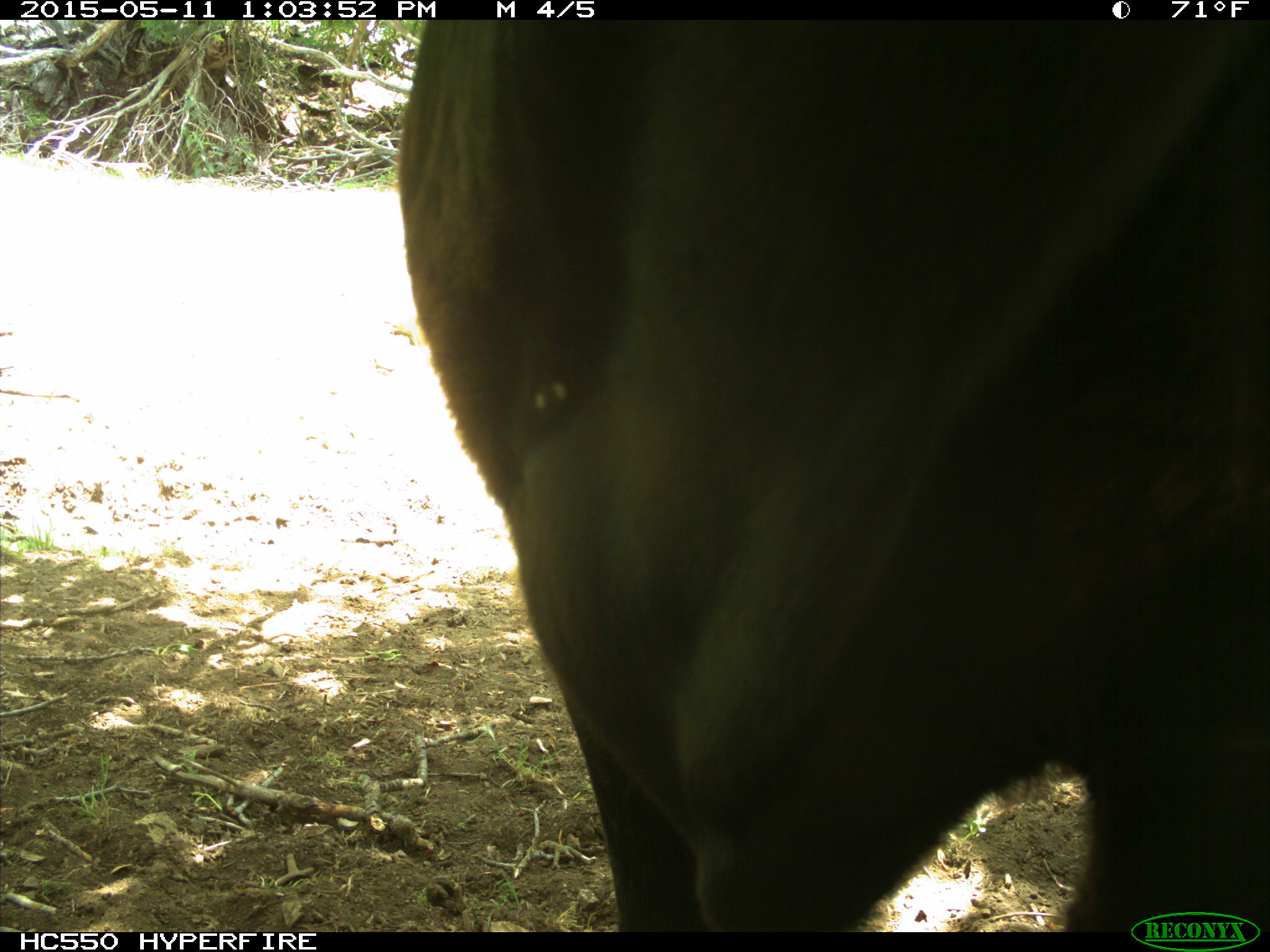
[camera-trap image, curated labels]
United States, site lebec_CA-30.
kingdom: Animalia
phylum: Chordata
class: Mammalia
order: Artiodactyla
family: Bovidae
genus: Bos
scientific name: Bos taurus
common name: domestic cow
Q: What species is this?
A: Bos taurus (domestic cow).